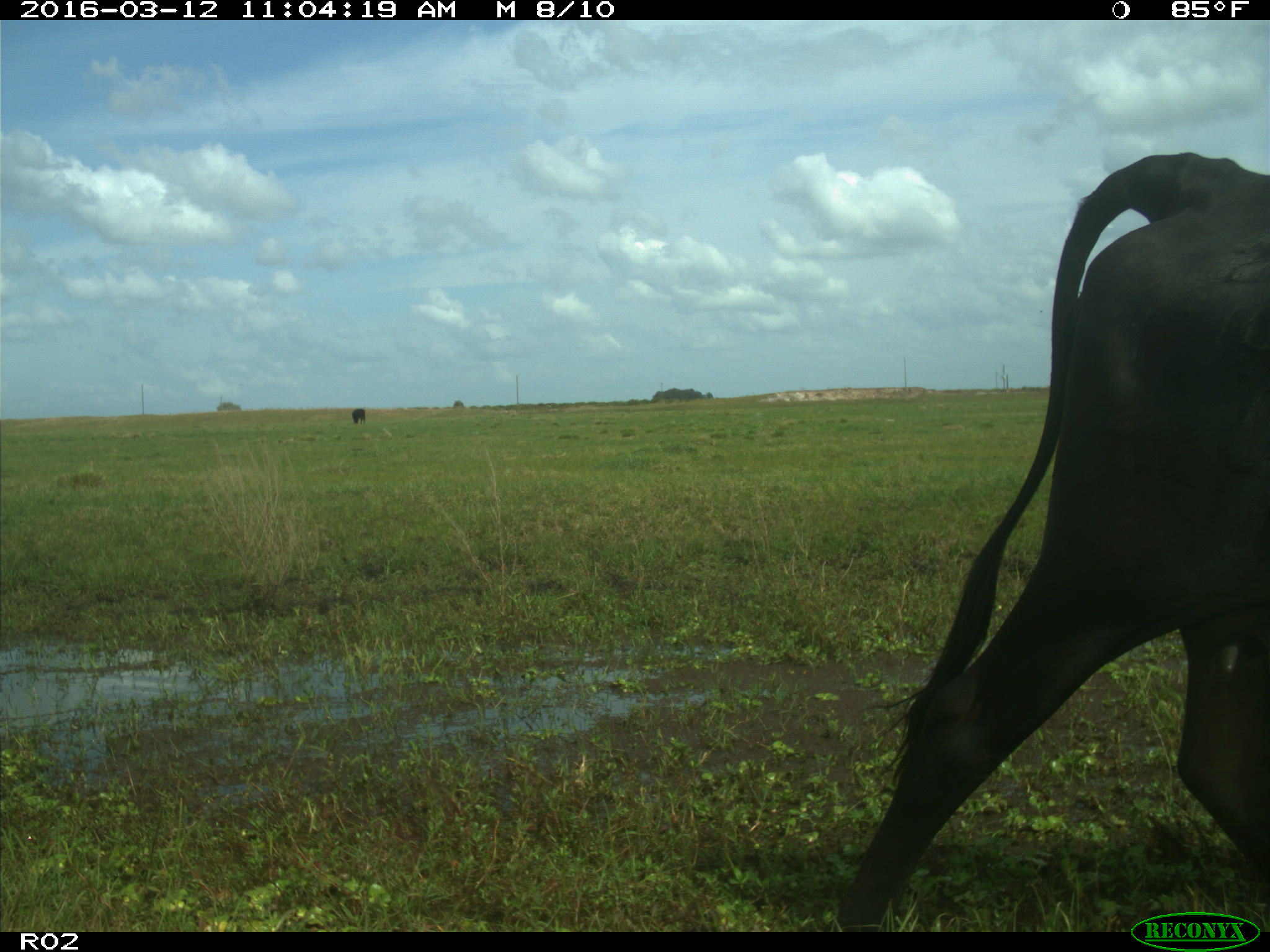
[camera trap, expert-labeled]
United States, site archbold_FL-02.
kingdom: Animalia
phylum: Chordata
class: Mammalia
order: Artiodactyla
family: Bovidae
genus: Bos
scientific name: Bos taurus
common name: domestic cow